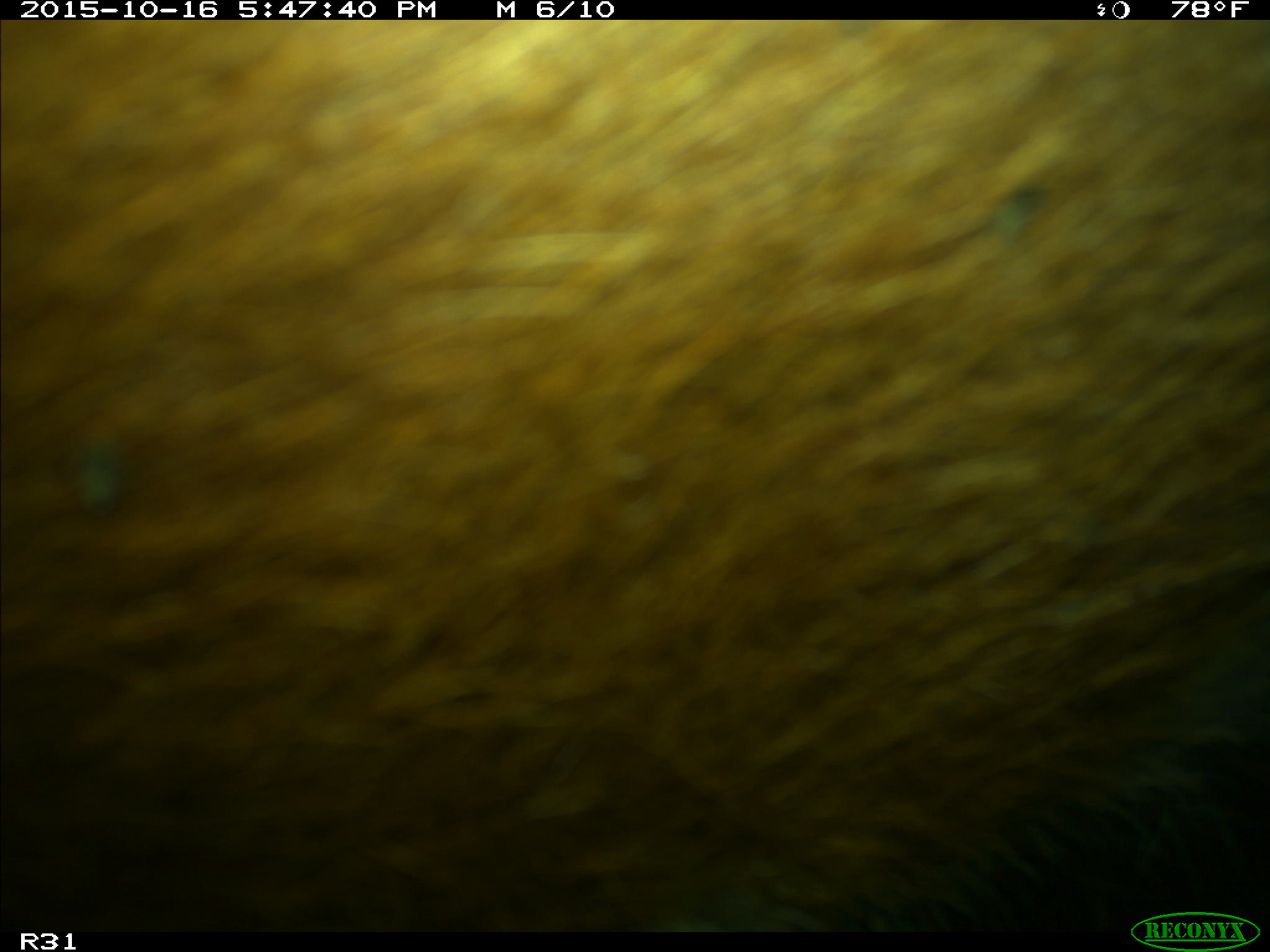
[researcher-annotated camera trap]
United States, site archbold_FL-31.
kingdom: Animalia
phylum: Chordata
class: Mammalia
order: Artiodactyla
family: Bovidae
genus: Bos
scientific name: Bos taurus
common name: domestic cow